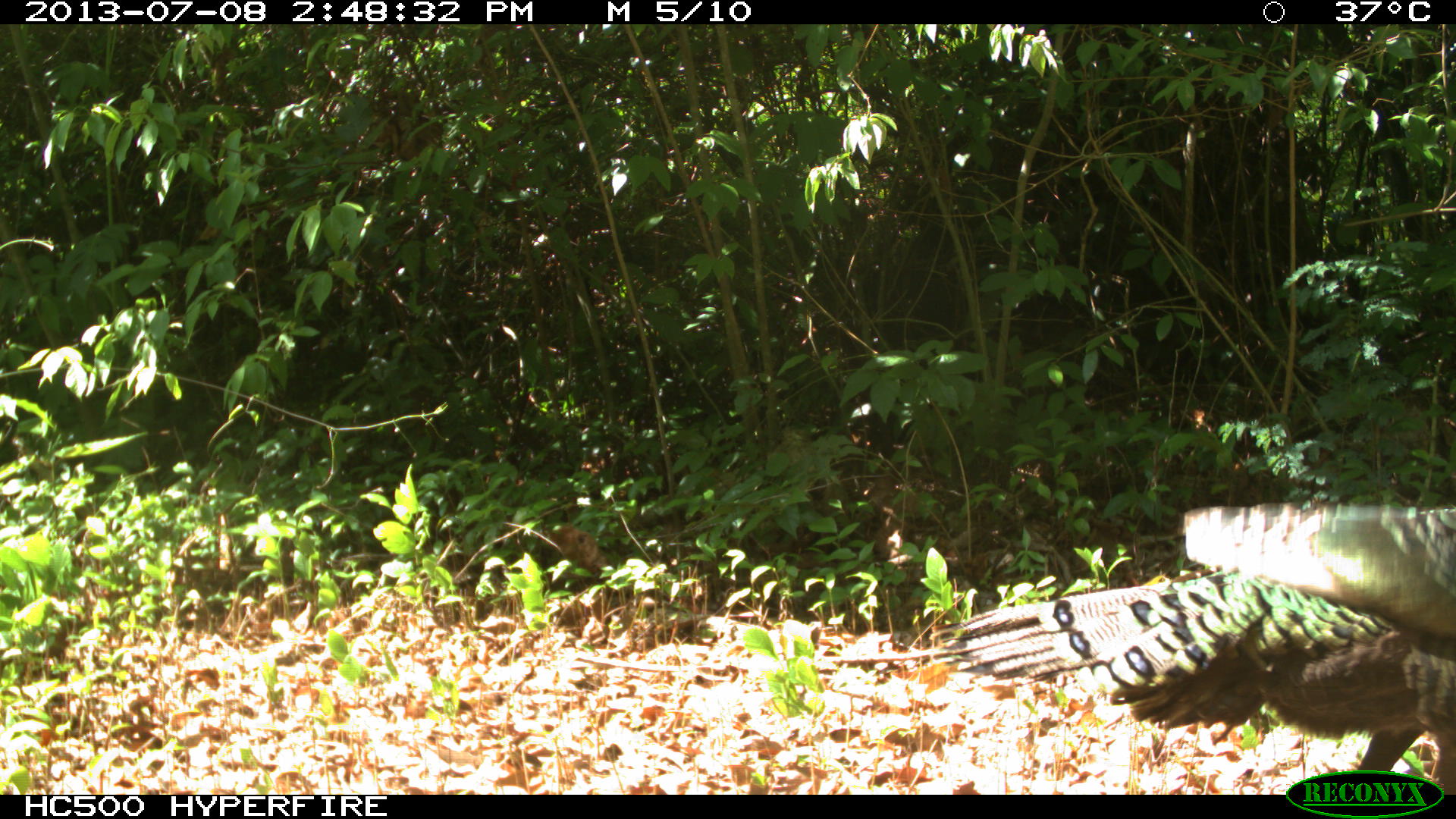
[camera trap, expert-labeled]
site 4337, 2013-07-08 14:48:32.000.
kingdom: Animalia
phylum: Chordata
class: Aves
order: Galliformes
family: Phasianidae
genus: Meleagris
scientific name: Meleagris ocellata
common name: ocellated turkey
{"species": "Meleagris ocellata (ocellated turkey)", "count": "1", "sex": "male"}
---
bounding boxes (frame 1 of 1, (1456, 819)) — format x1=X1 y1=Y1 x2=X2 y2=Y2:
meleagris ocellata: x1=926 y1=498 x2=1456 y2=794